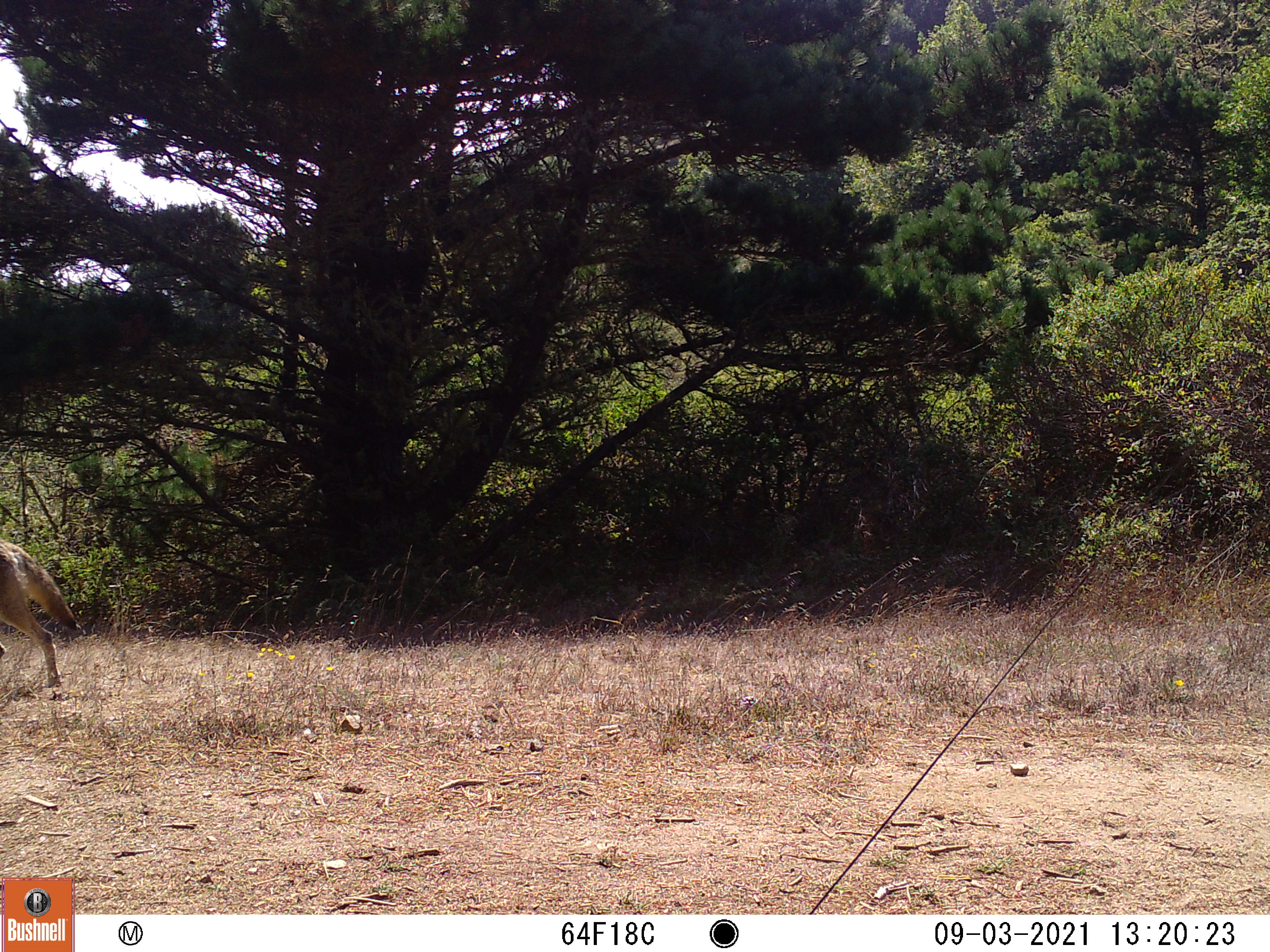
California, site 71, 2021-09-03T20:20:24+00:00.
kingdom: Animalia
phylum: Chordata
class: Mammalia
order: Carnivora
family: Canidae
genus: Canis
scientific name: Canis latrans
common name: coyote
Coyote (Canis latrans).